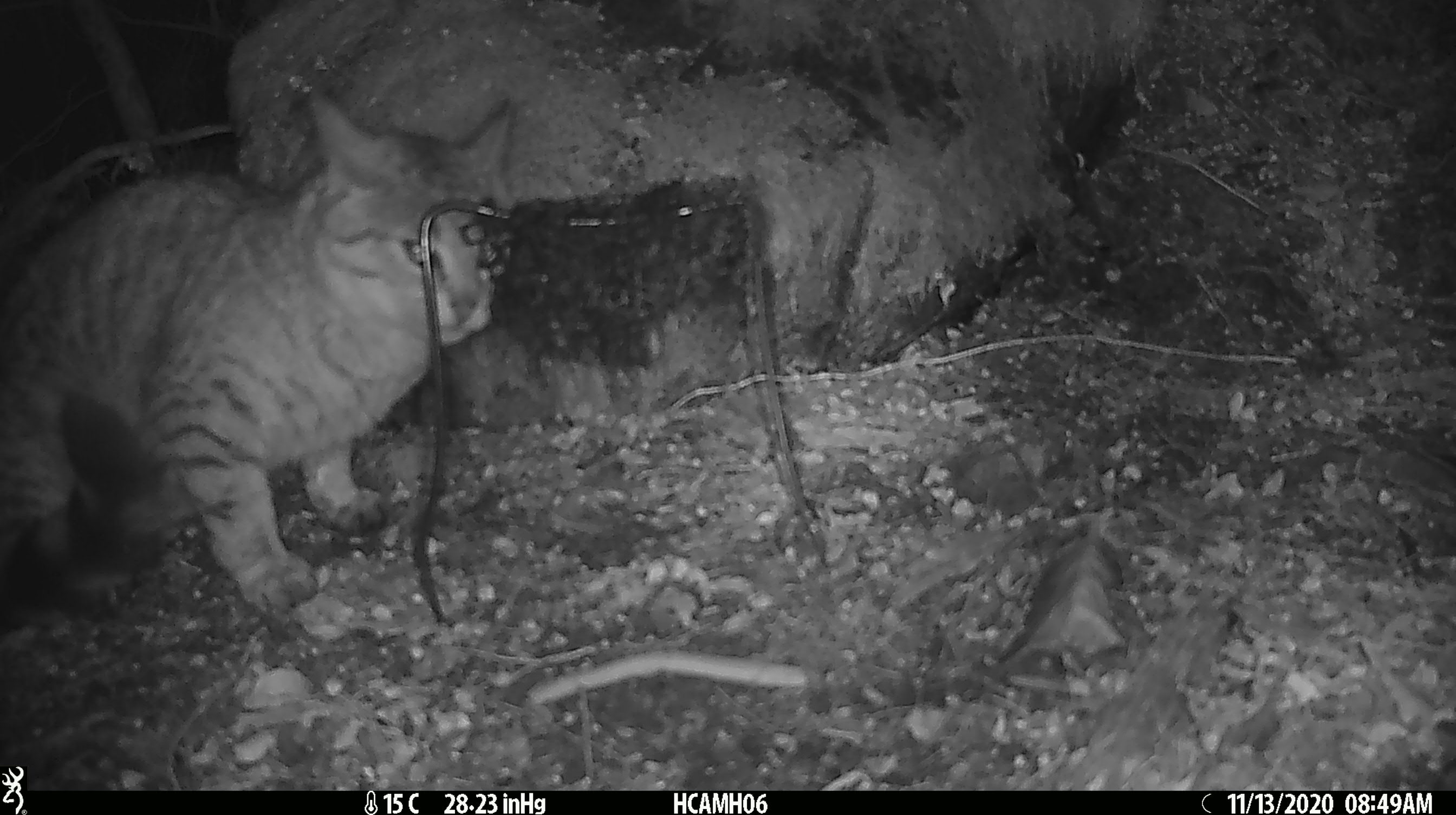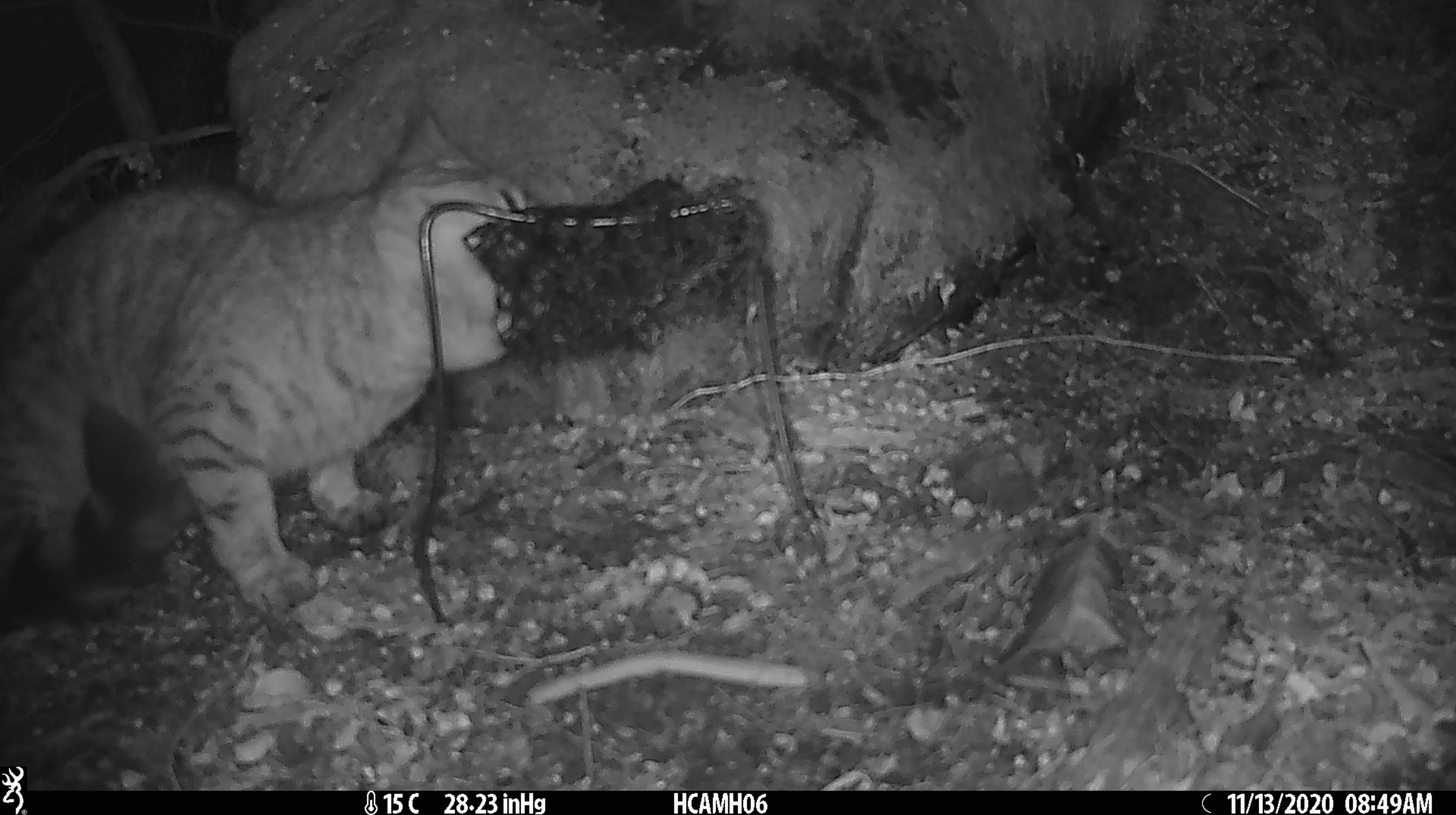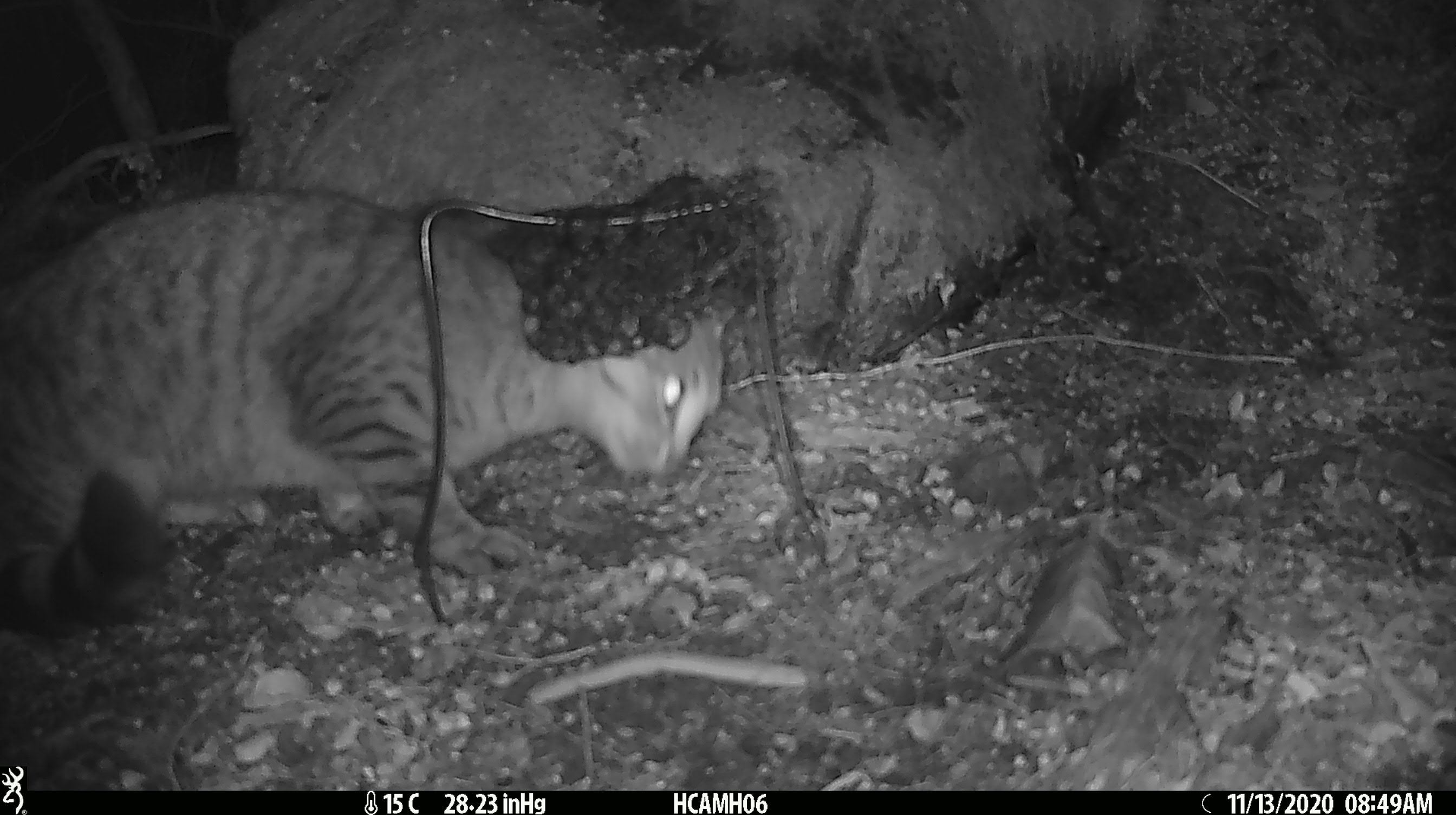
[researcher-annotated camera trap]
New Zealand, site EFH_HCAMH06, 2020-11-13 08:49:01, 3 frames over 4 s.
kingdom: Animalia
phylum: Chordata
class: Mammalia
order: Carnivora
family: Felidae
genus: Felis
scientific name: Felis catus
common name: domestic cat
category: cat